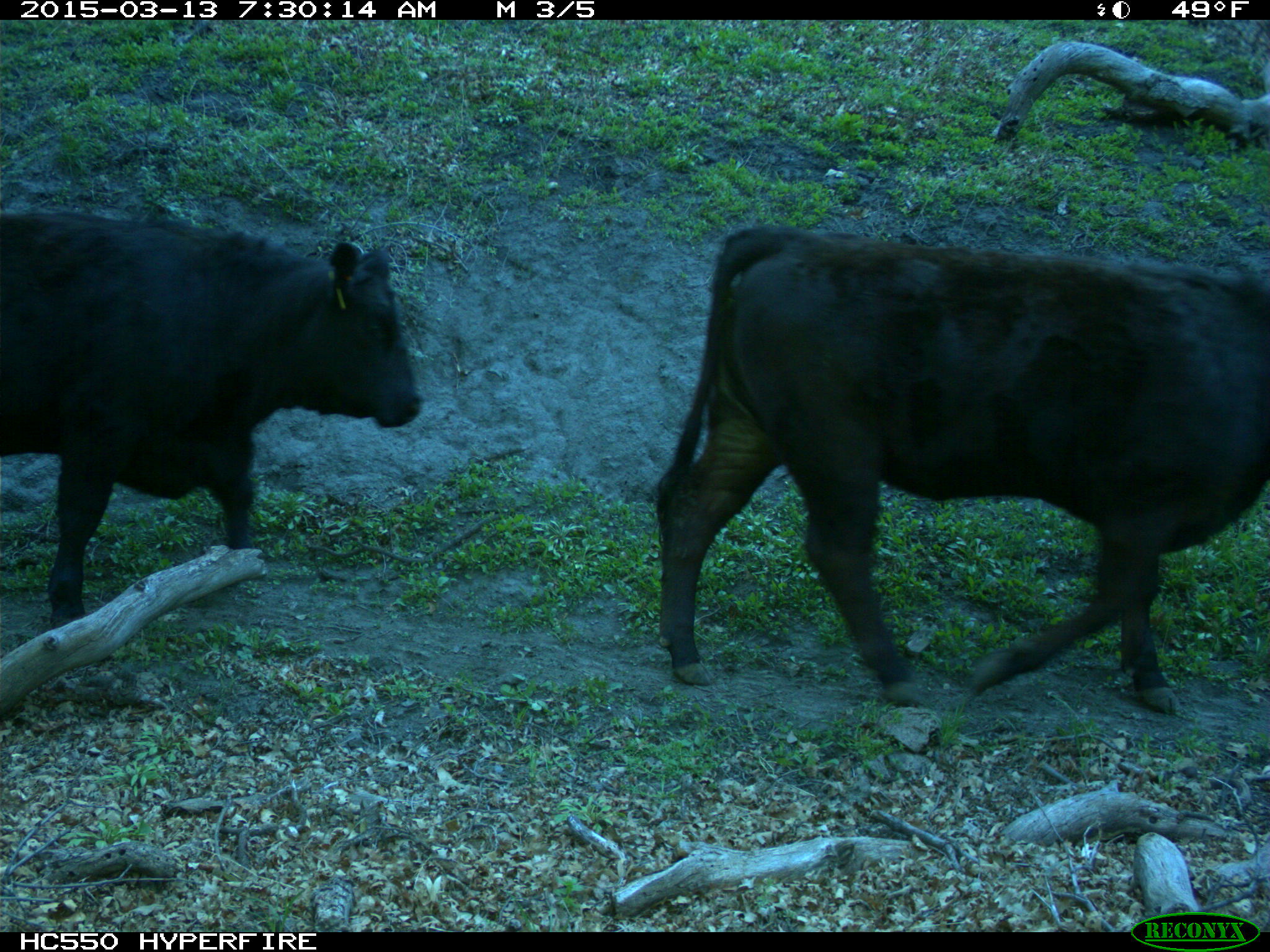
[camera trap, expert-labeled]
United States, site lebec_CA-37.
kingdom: Animalia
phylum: Chordata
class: Mammalia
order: Artiodactyla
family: Bovidae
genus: Bos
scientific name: Bos taurus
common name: domestic cow